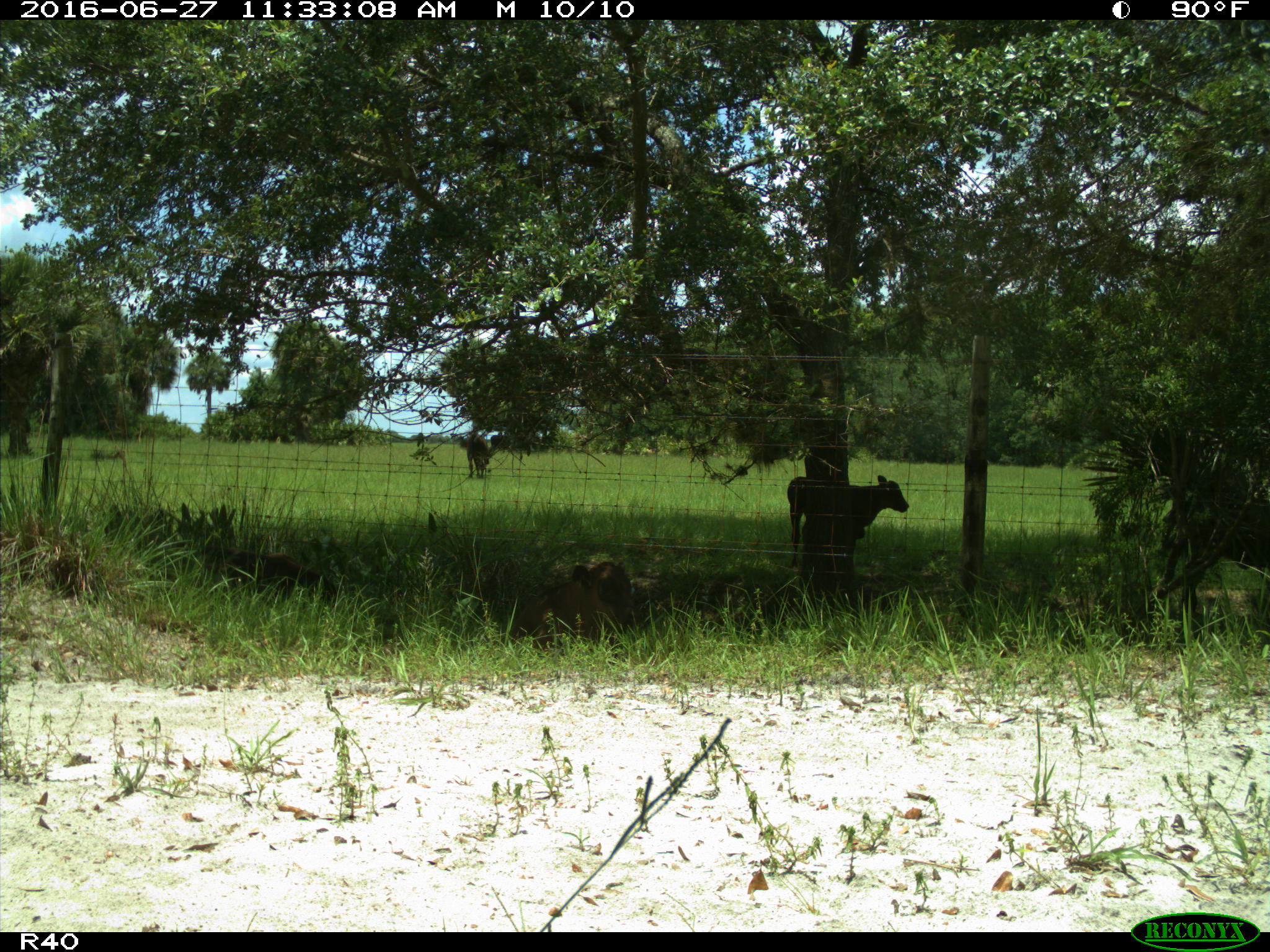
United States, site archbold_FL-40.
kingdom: Animalia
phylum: Chordata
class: Mammalia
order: Artiodactyla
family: Bovidae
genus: Bos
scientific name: Bos taurus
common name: domestic cow